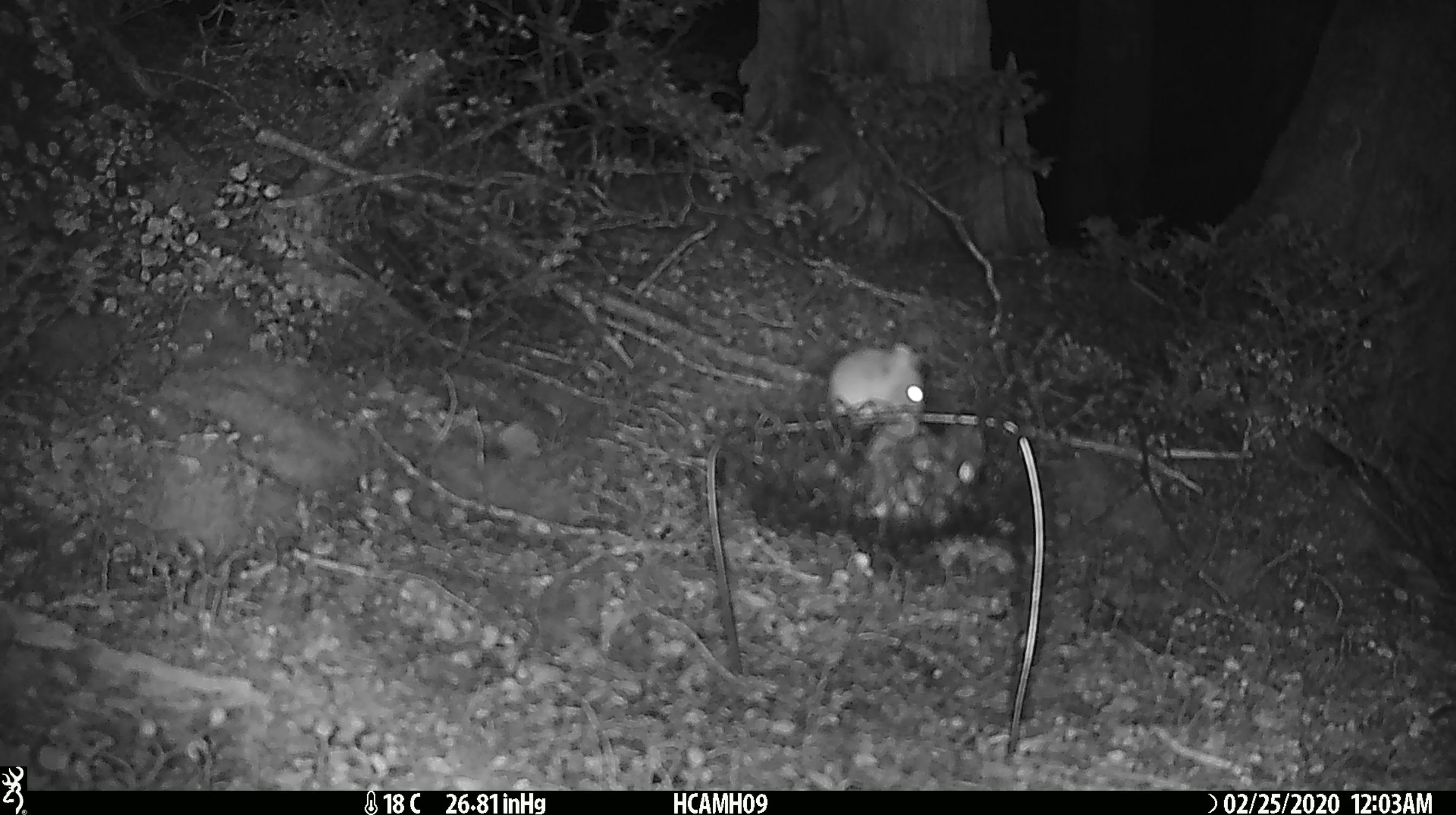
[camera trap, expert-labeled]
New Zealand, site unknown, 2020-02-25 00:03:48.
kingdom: Animalia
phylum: Chordata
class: Mammalia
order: Rodentia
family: Muridae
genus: Mus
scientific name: Mus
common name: mouse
Mouse (Mus).